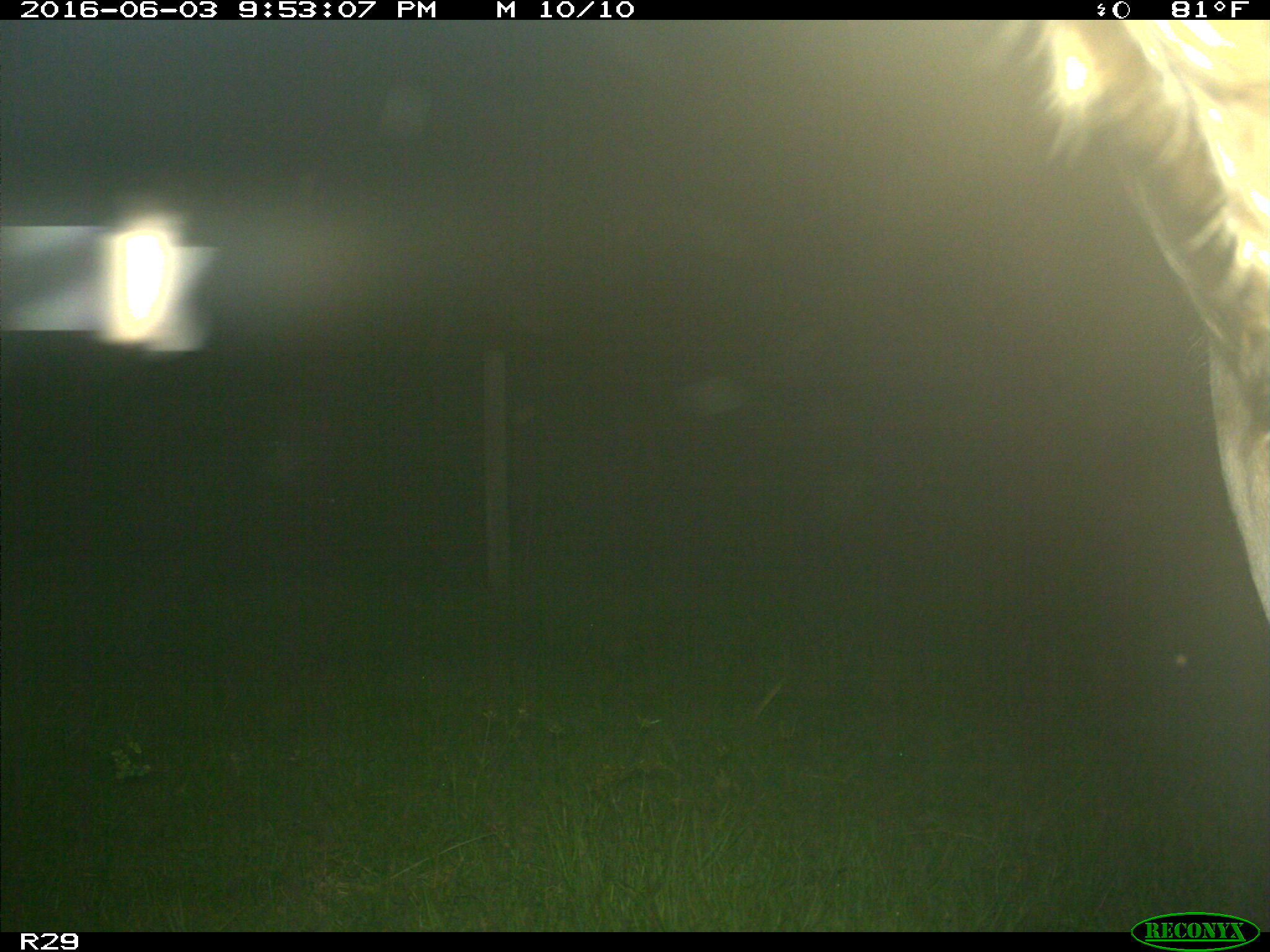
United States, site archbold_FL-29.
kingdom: Animalia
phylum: Chordata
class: Mammalia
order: Artiodactyla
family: Bovidae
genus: Bos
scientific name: Bos taurus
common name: domestic cow